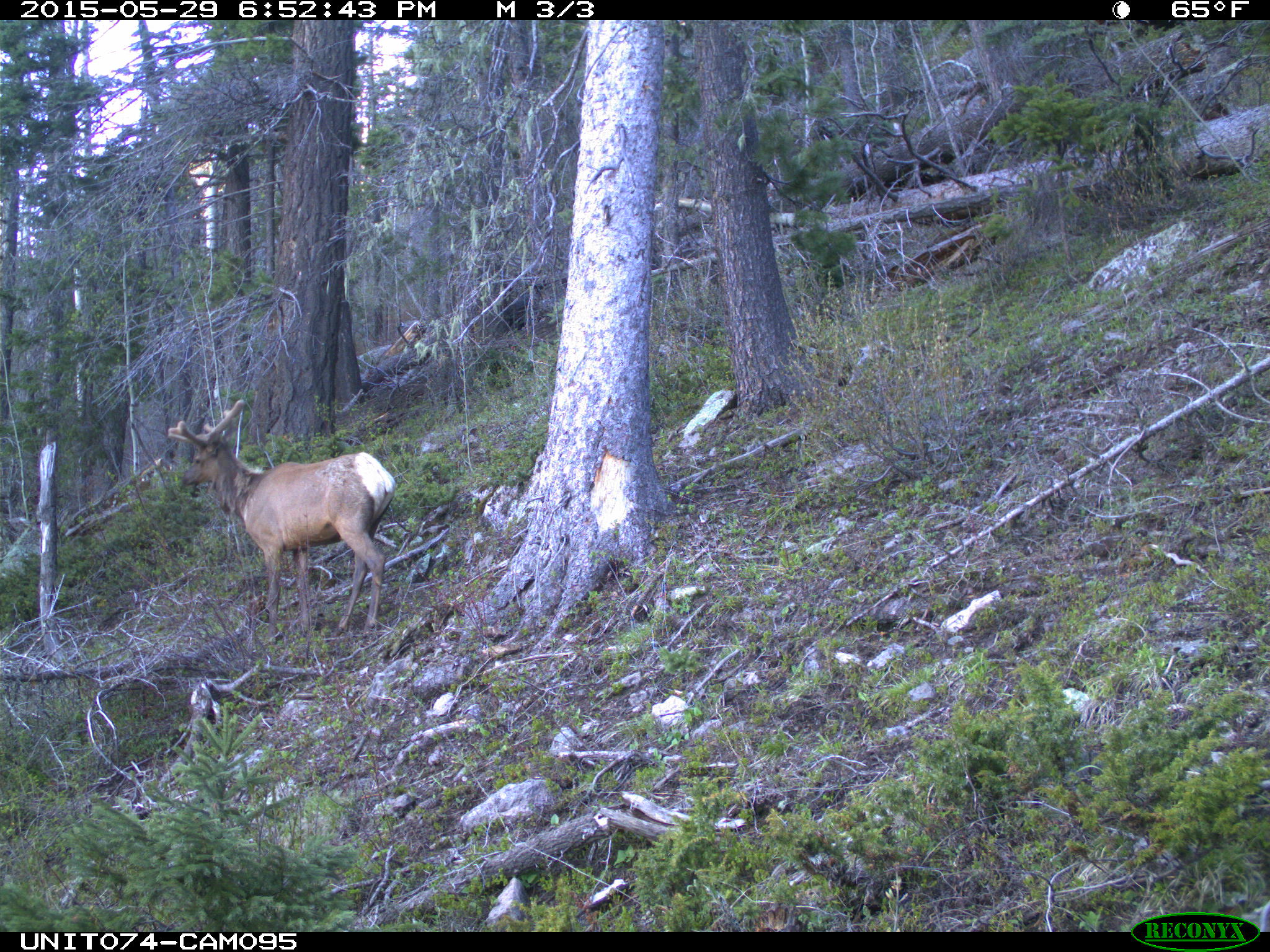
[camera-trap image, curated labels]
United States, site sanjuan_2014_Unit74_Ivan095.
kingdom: Animalia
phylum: Chordata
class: Mammalia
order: Artiodactyla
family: Cervidae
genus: Cervus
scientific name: Cervus elaphus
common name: red deer